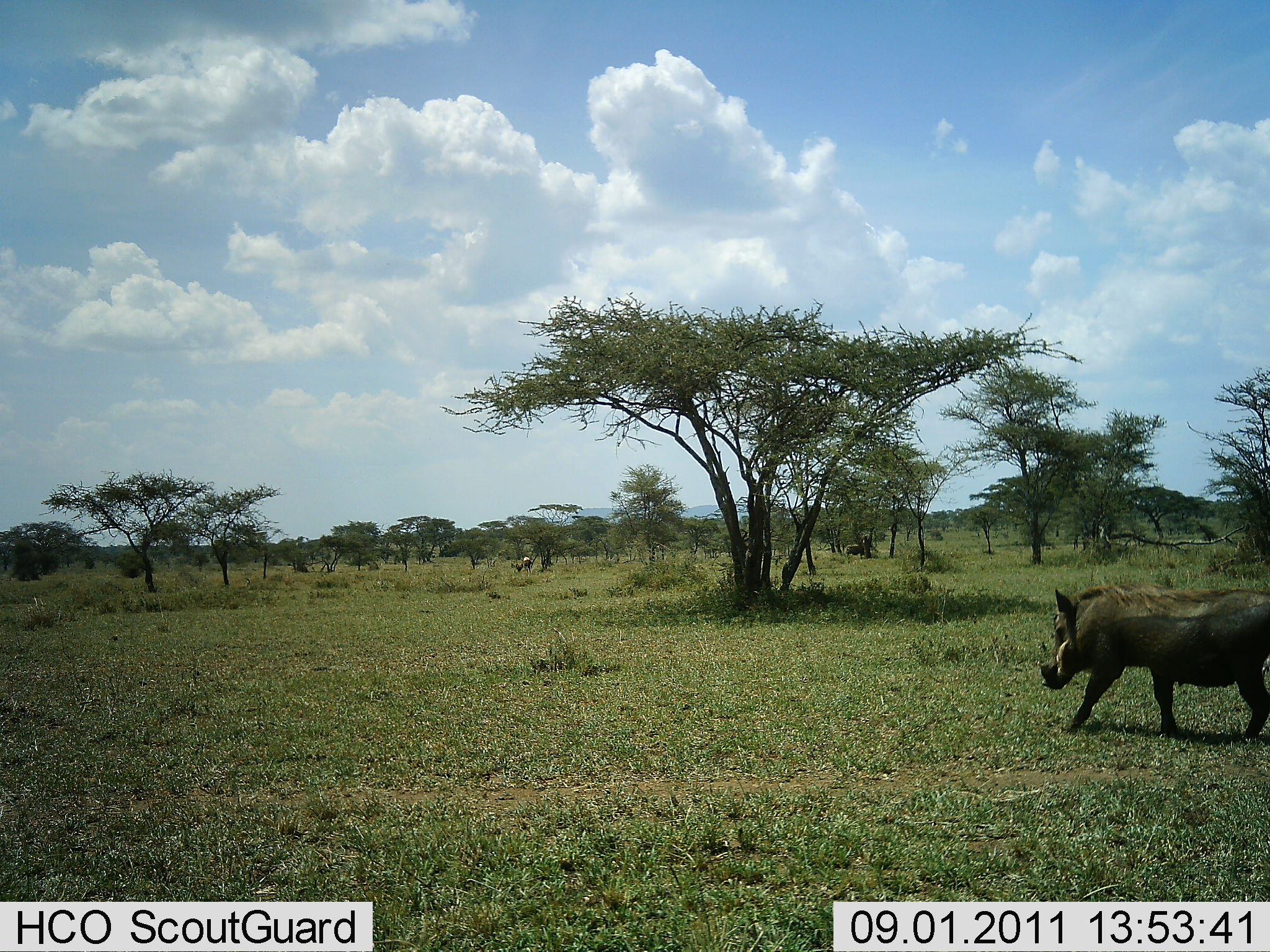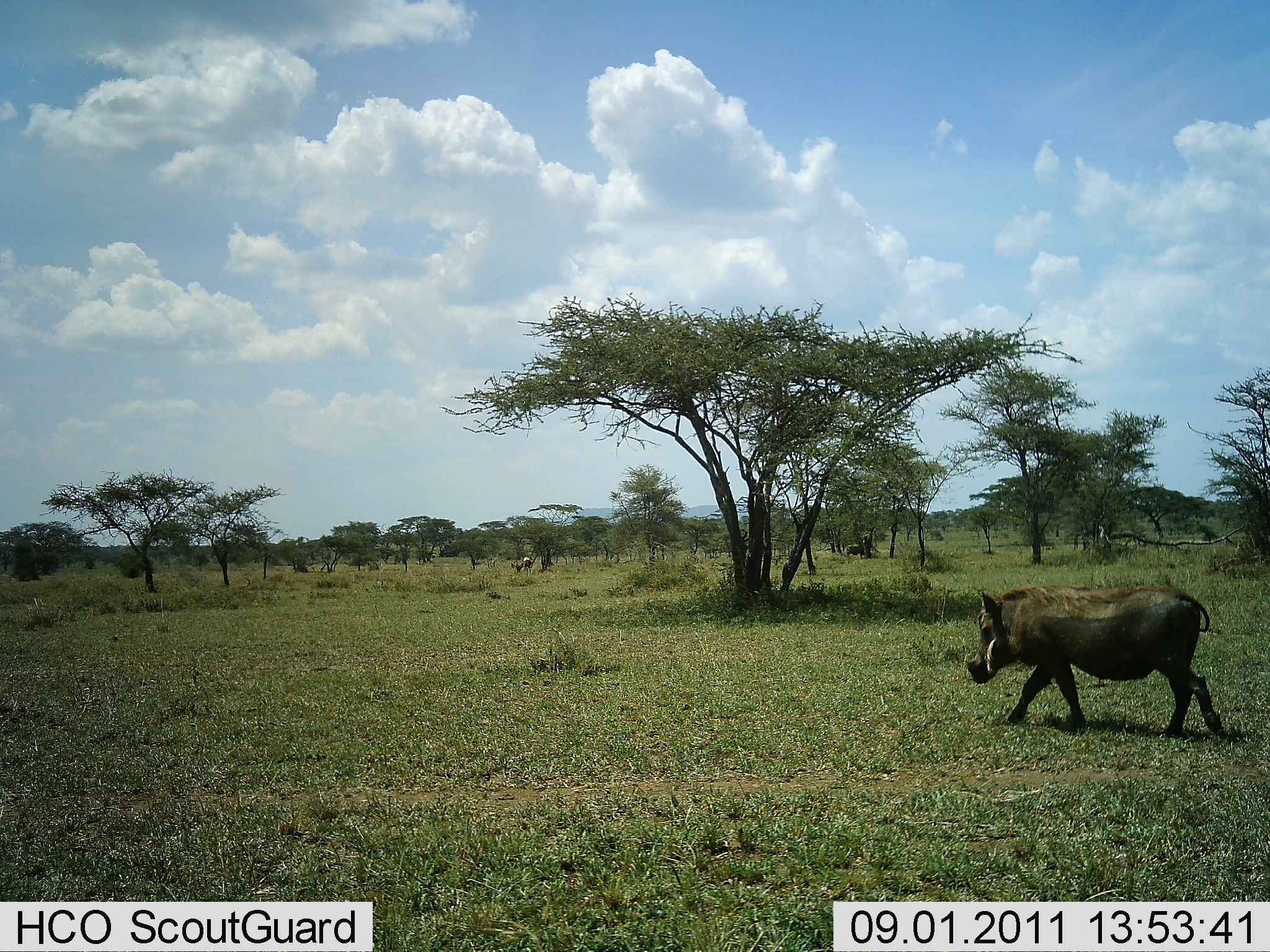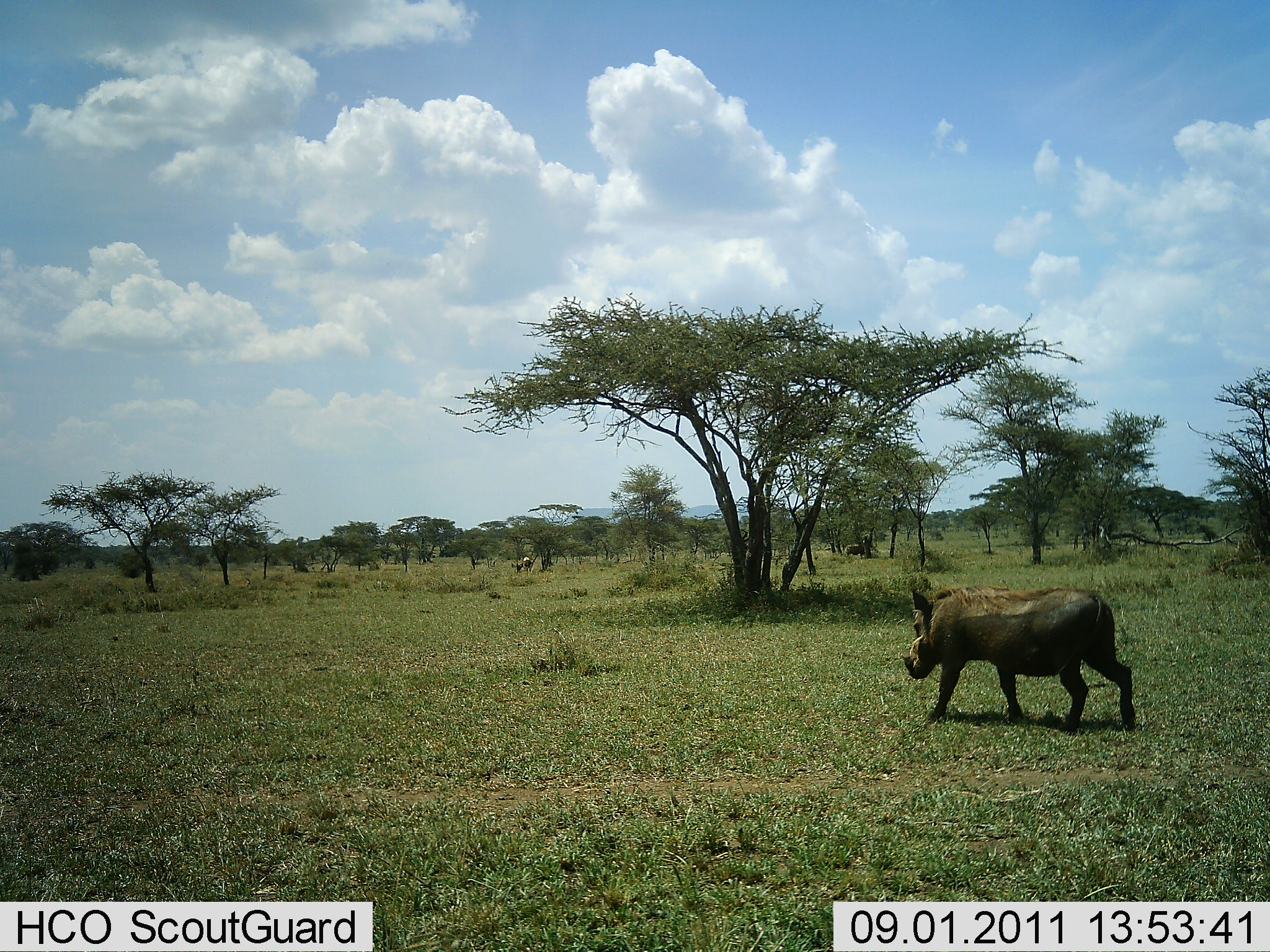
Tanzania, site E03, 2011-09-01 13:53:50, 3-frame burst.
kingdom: Animalia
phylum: Chordata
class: Mammalia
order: Artiodactyla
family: Suidae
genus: Phacochoerus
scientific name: Phacochoerus africanus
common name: warthog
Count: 1.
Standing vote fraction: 0%.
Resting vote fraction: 0%.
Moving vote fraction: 100%.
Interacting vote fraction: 0%.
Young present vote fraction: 0%.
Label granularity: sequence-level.